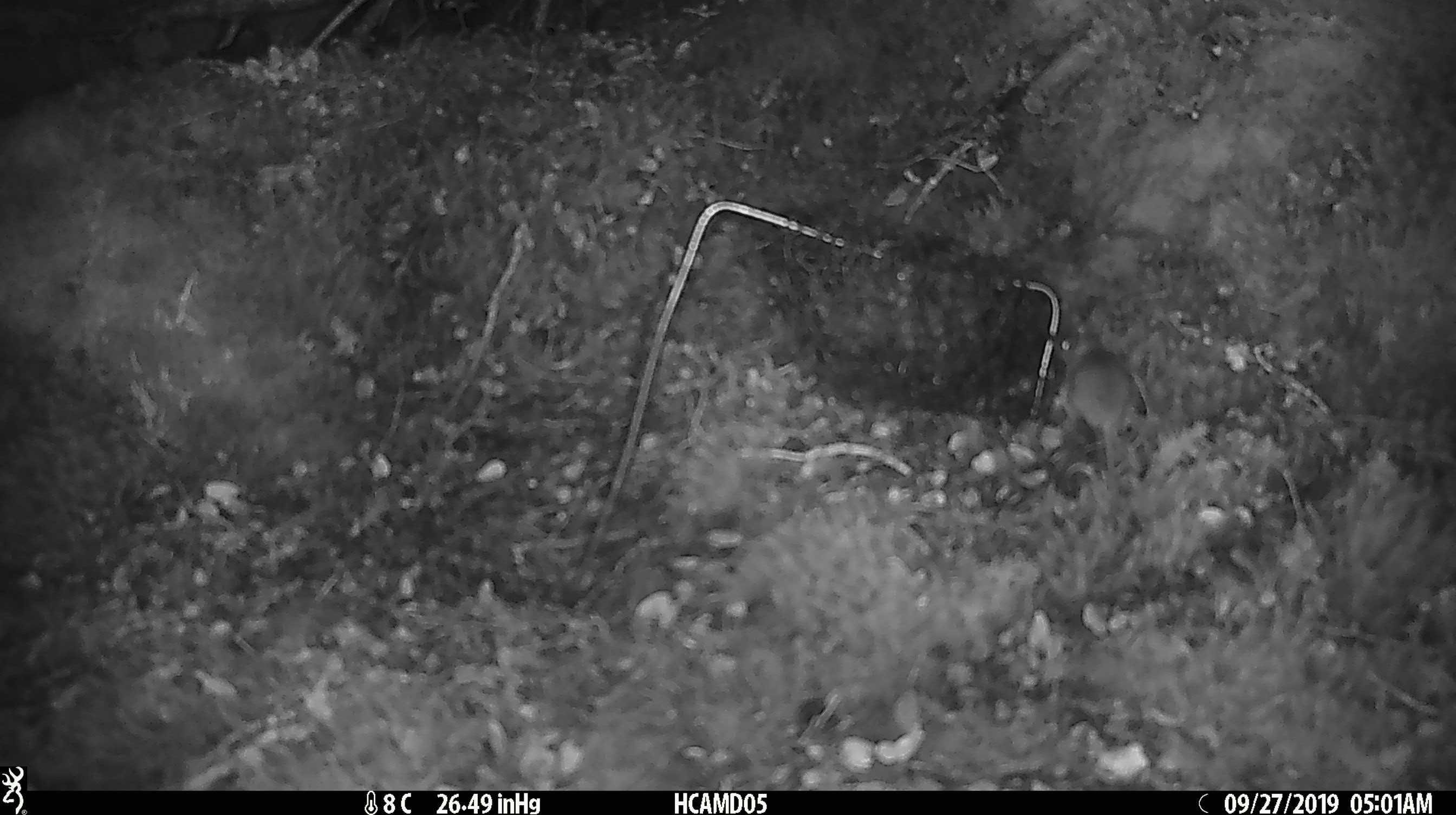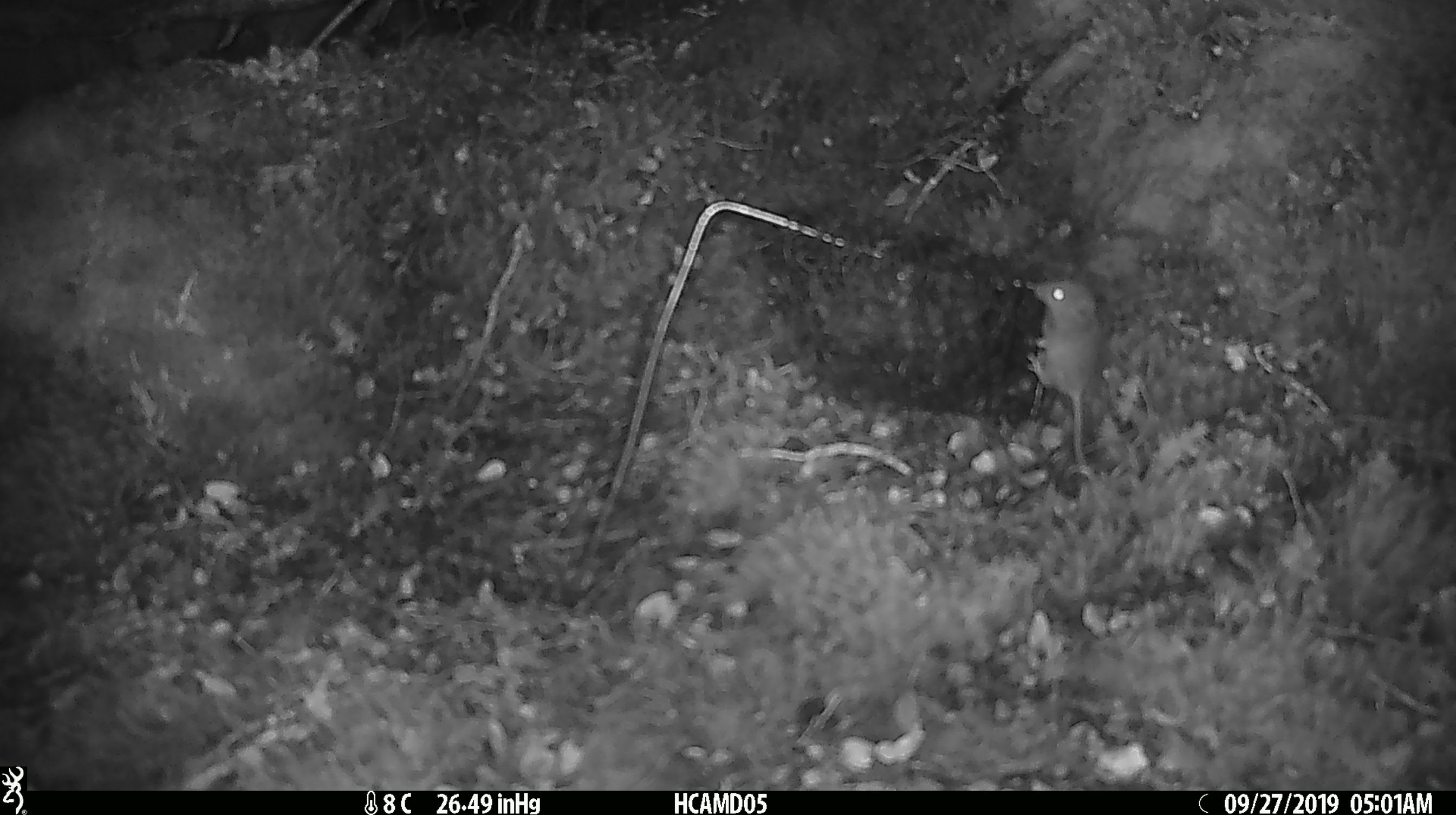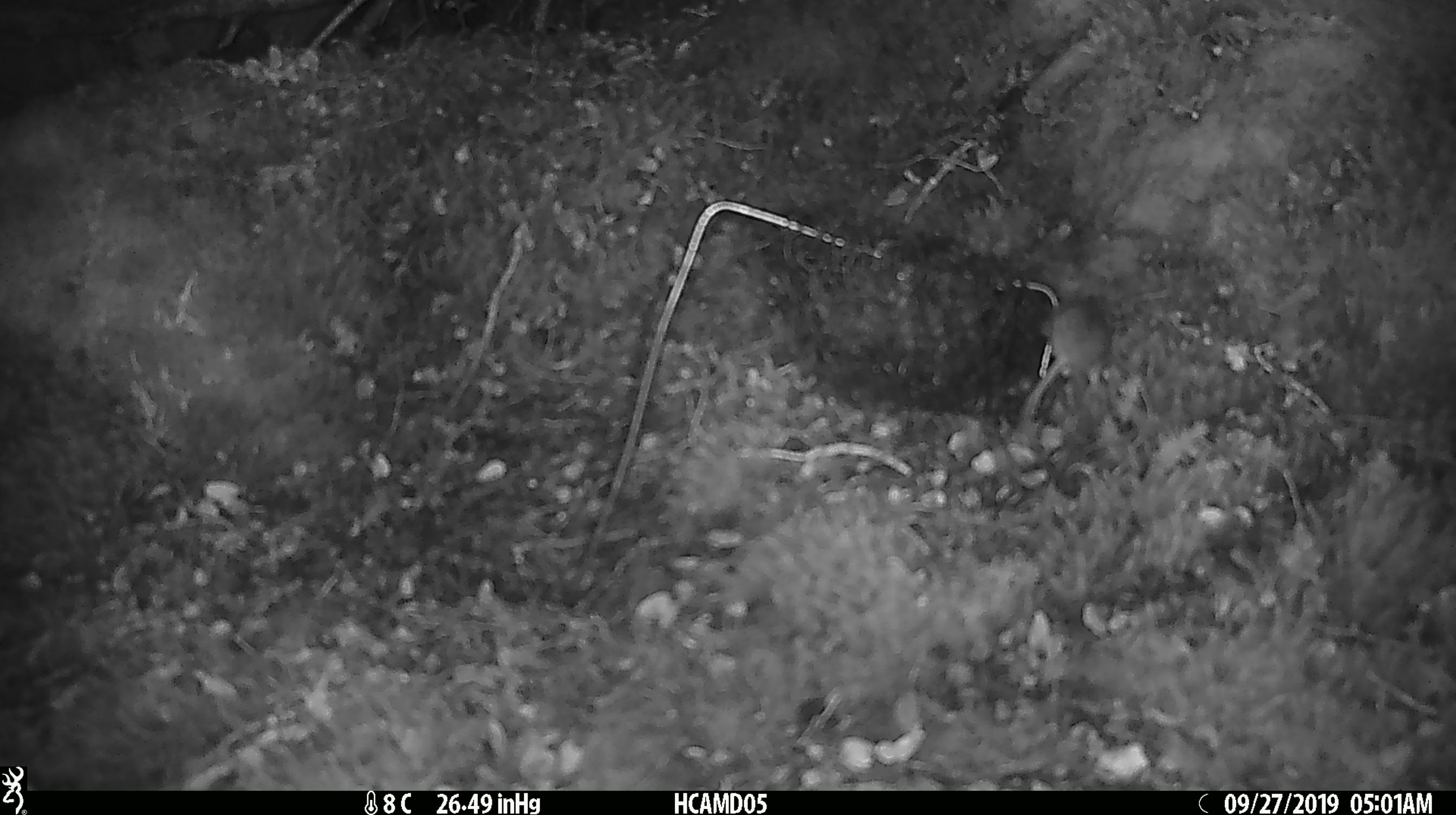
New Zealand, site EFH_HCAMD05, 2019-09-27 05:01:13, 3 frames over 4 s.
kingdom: Animalia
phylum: Chordata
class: Mammalia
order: Rodentia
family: Muridae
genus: Mus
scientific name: Mus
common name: mouse